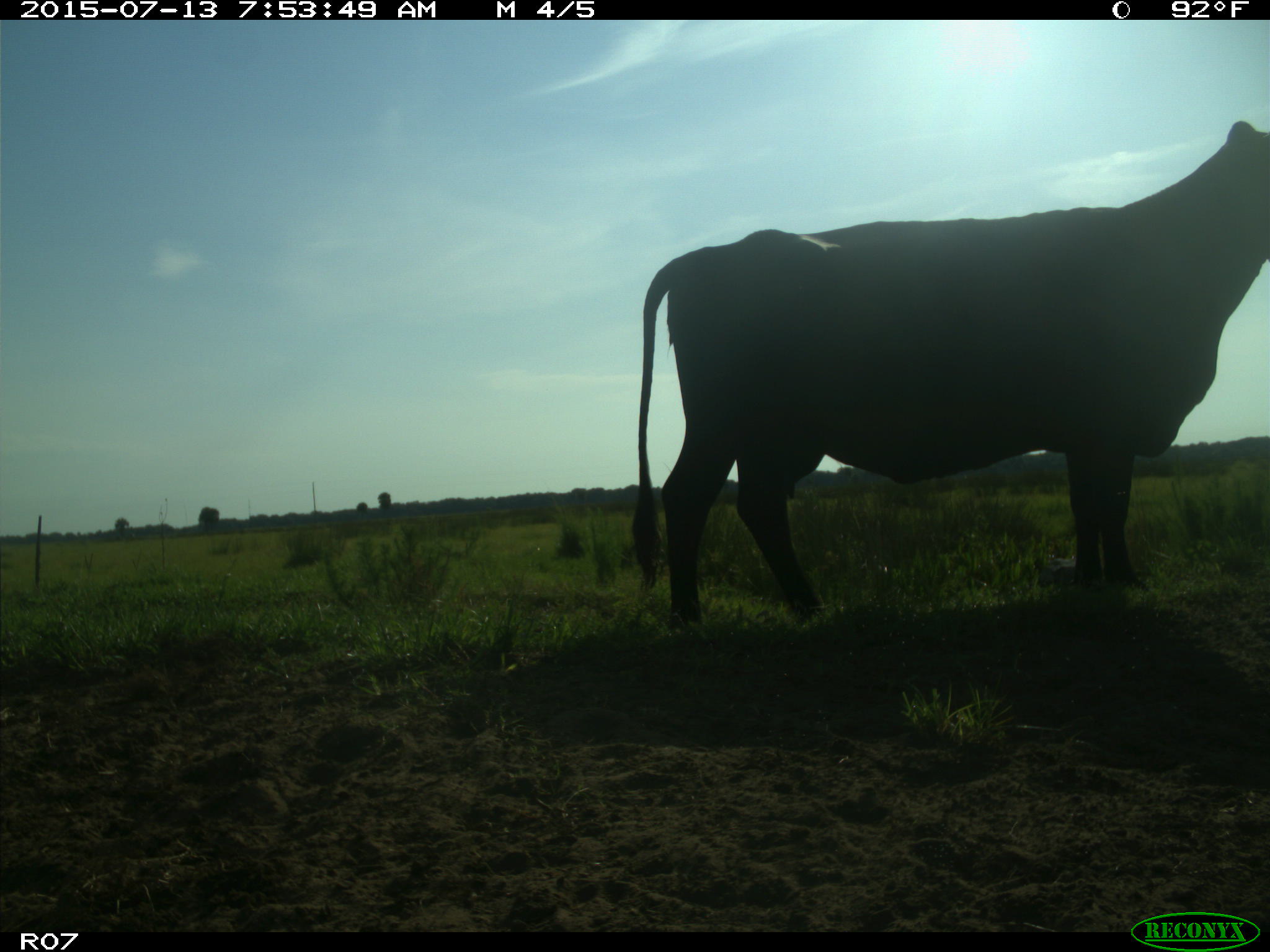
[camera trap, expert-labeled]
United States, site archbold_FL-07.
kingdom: Animalia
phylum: Chordata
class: Mammalia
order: Artiodactyla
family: Bovidae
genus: Bos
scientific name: Bos taurus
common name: domestic cow